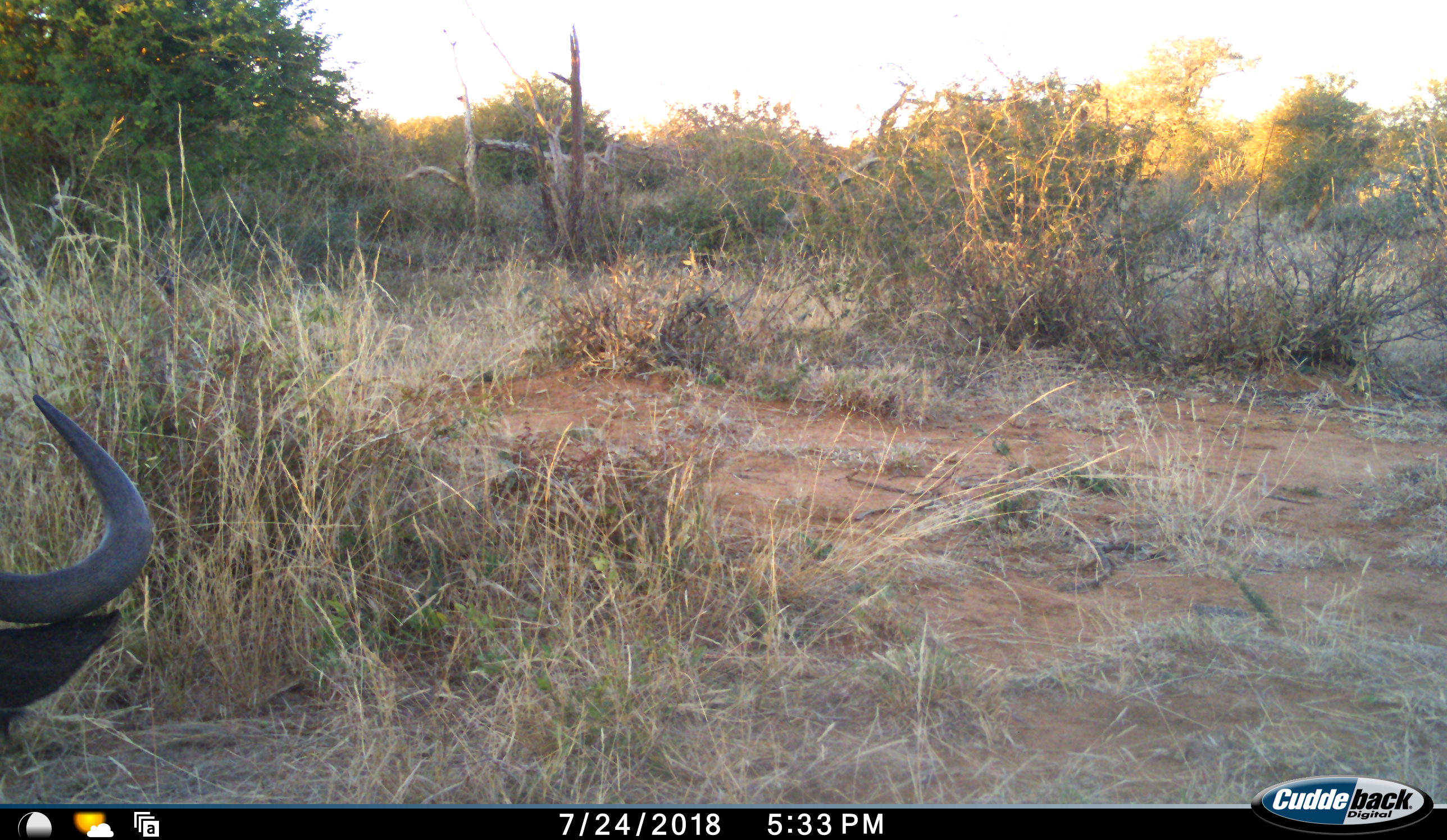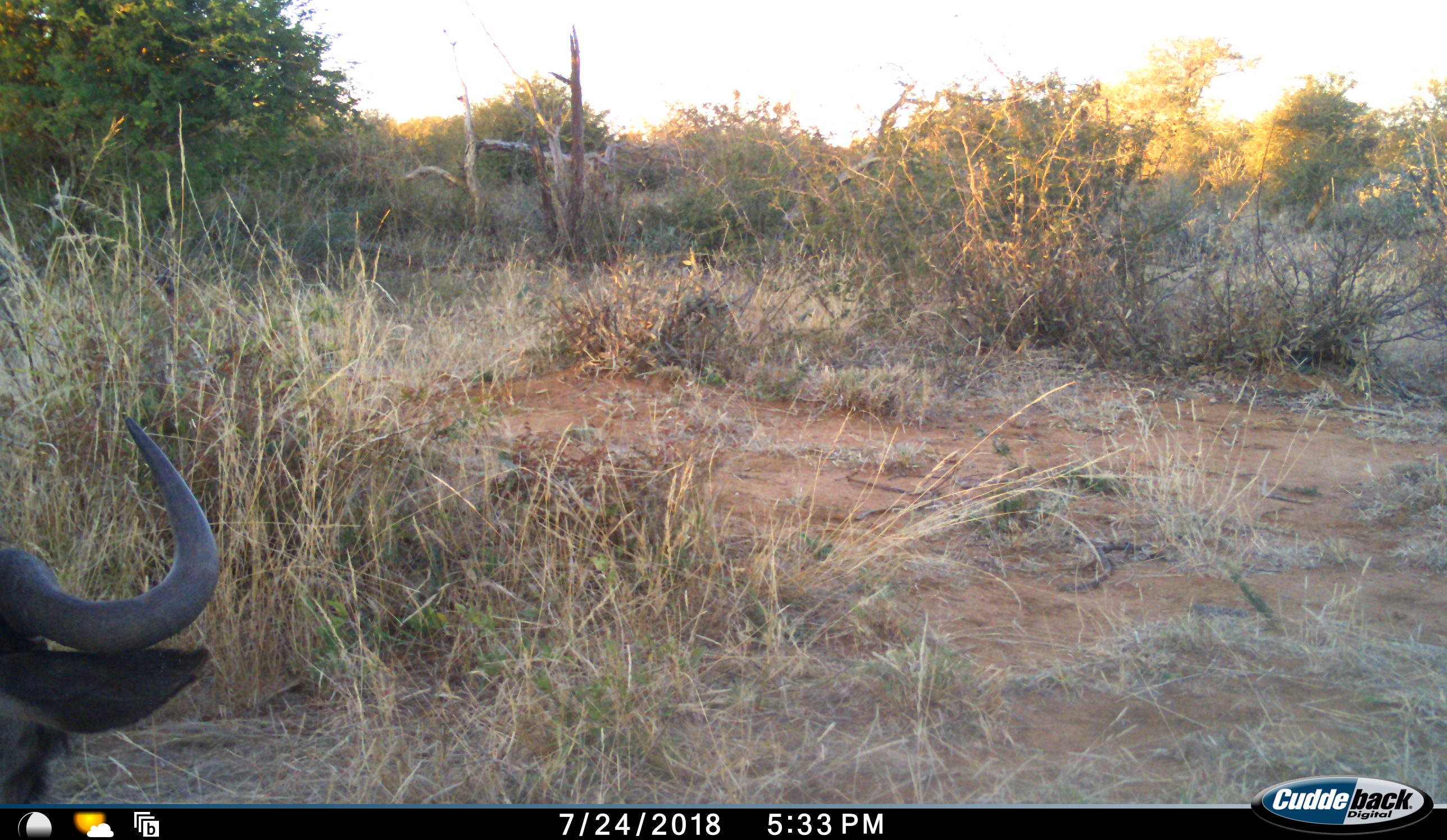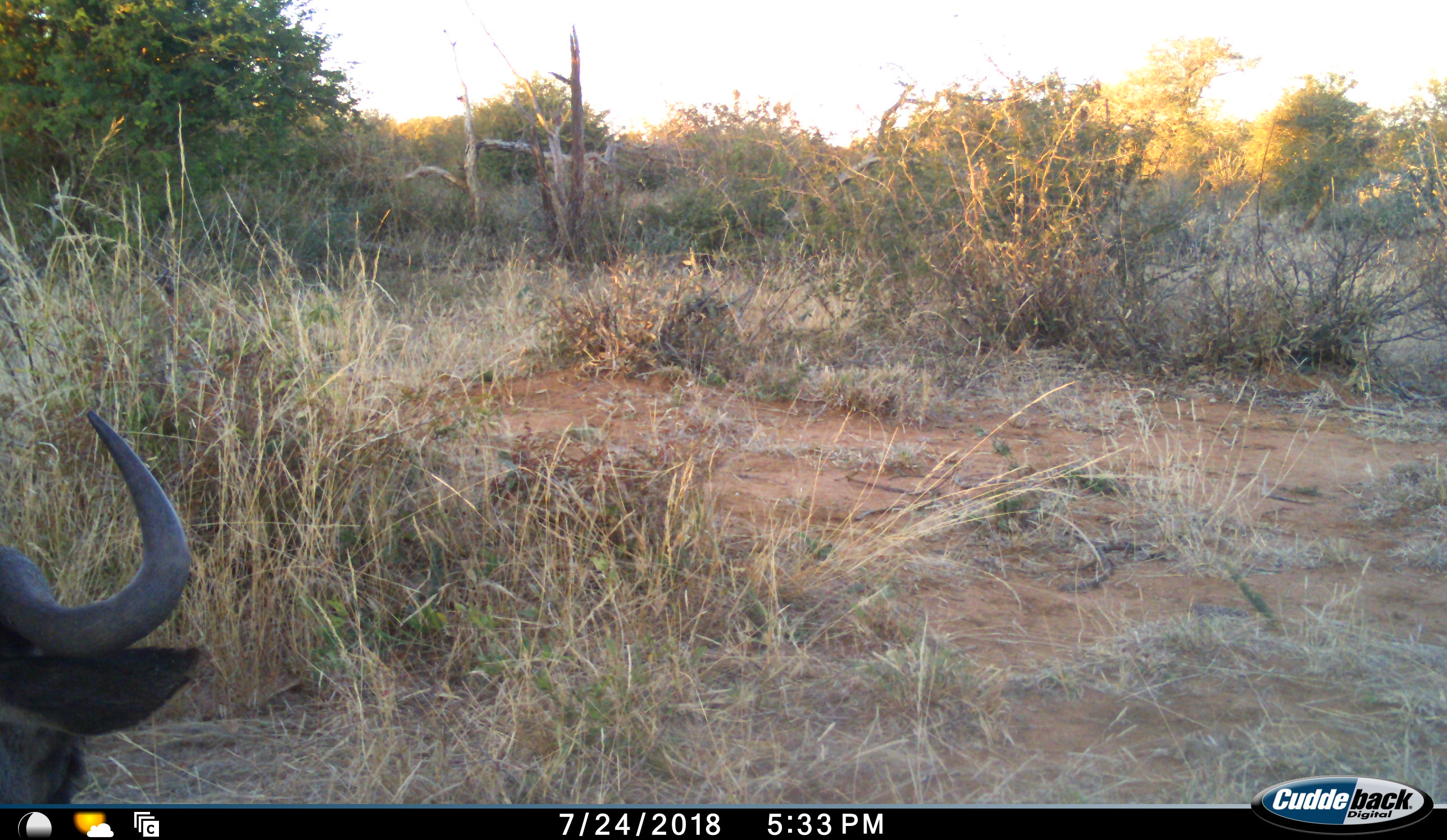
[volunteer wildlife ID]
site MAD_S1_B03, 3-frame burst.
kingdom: Animalia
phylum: Chordata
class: Mammalia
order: Artiodactyla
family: Bovidae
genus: Connochaetes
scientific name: Connochaetes taurinus taurinus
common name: blue wildebeest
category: wildebeestblue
Wildebeestblue (blue wildebeest) (Connochaetes taurinus taurinus), count 1. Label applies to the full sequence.